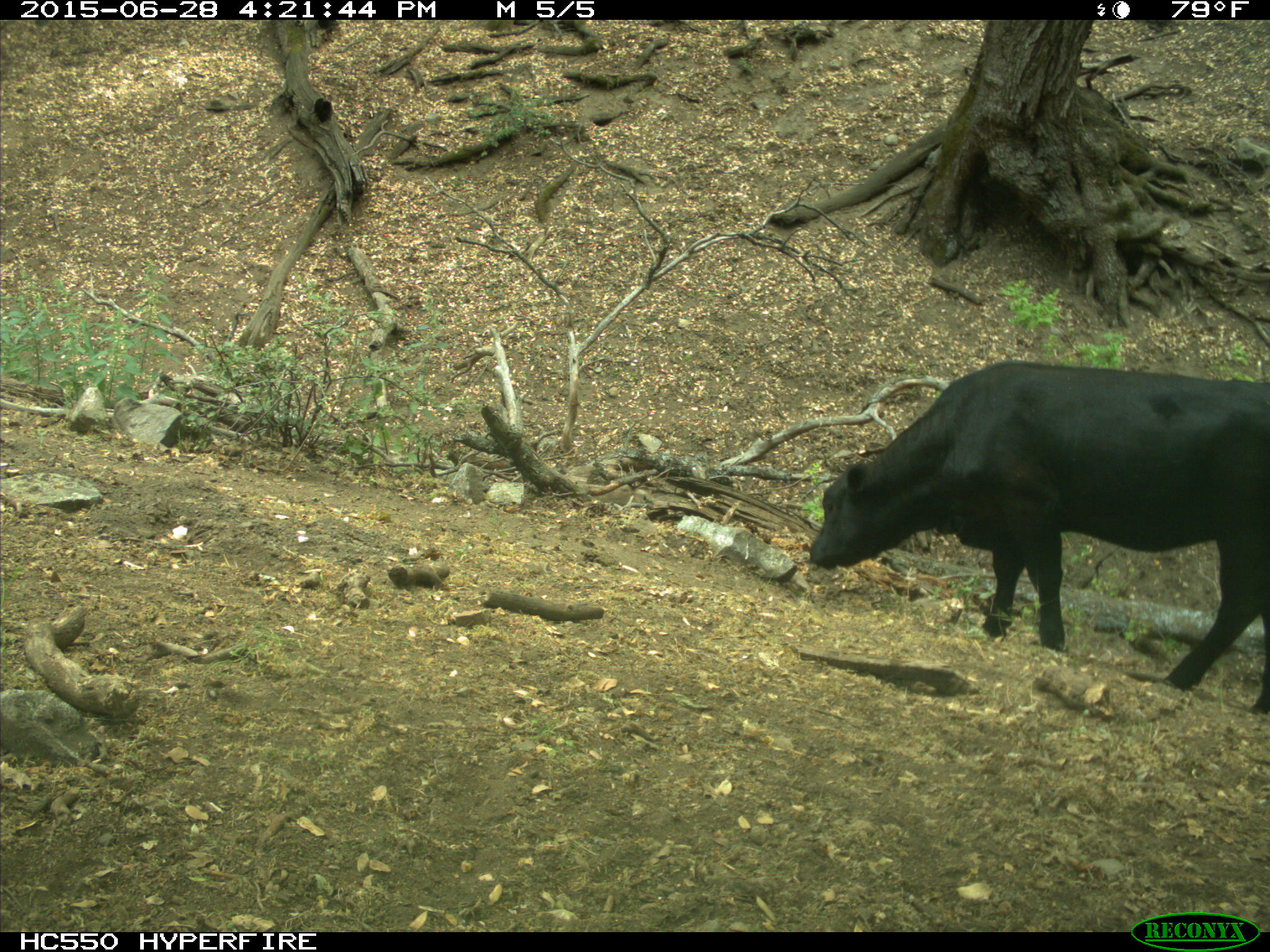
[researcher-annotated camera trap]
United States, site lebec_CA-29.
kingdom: Animalia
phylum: Chordata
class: Mammalia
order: Artiodactyla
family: Bovidae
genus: Bos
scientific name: Bos taurus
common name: domestic cow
Bos taurus (domestic cow).